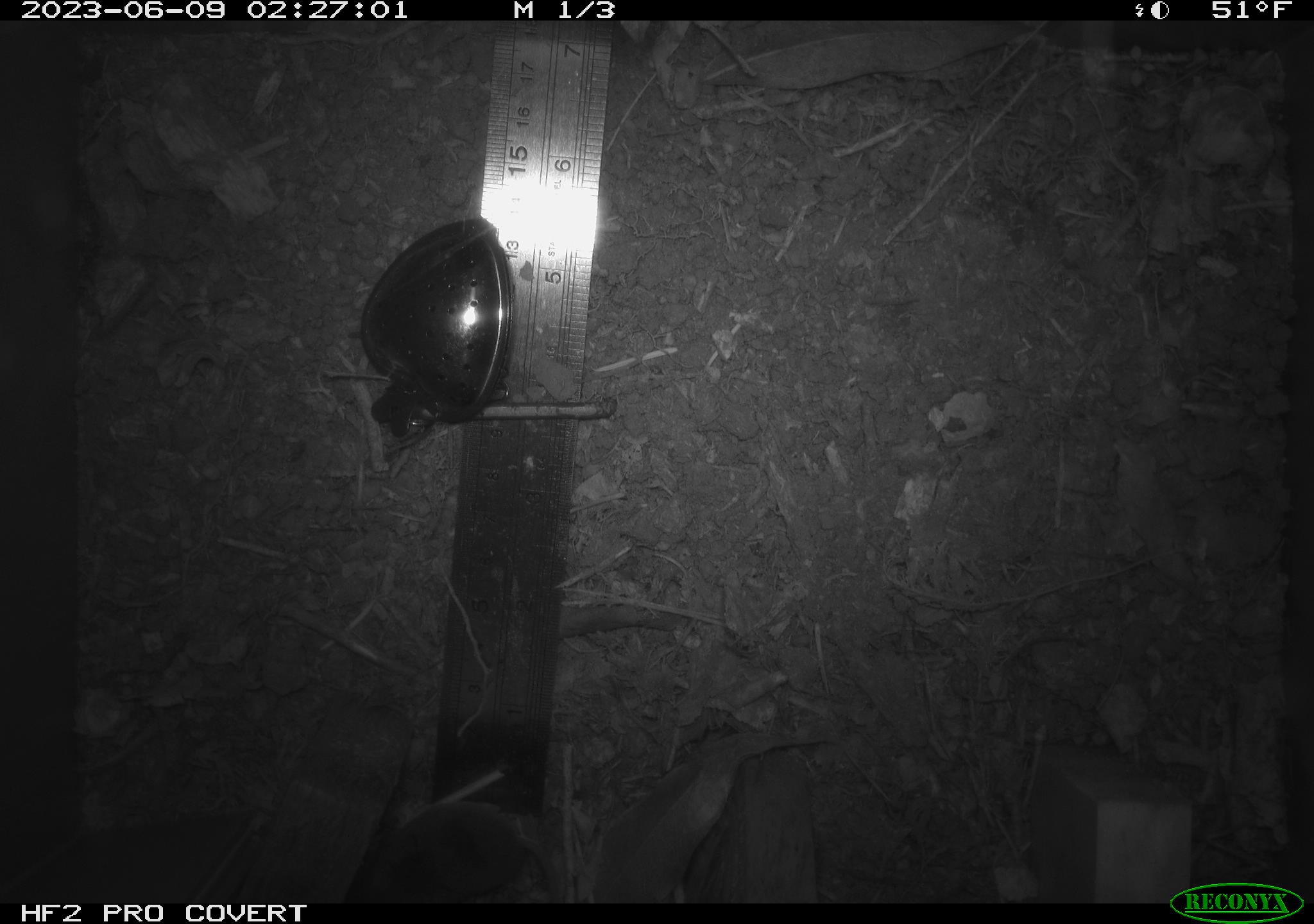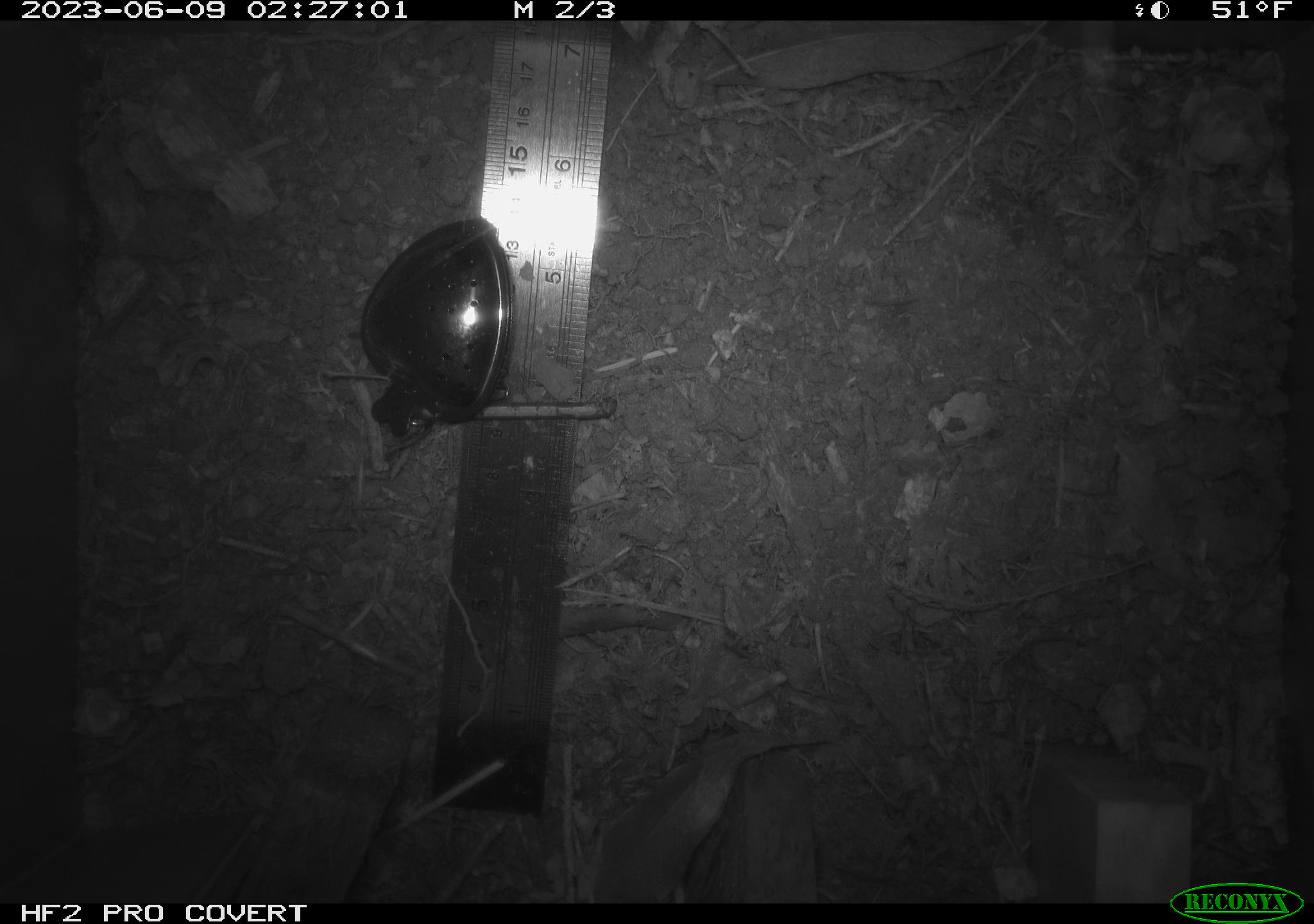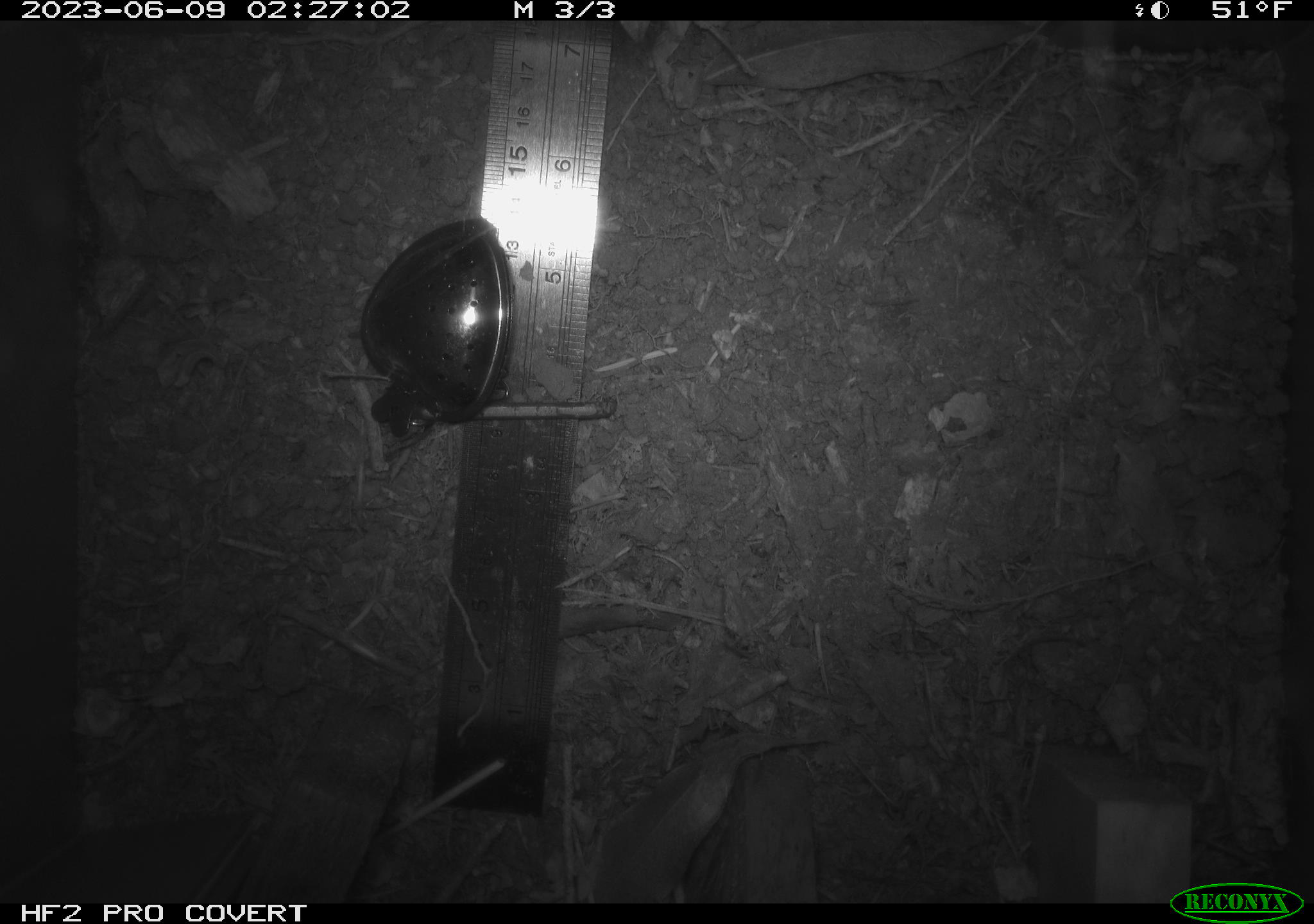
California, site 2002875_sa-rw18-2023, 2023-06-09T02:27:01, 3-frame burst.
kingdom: Animalia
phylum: Chordata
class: Mammalia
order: Eulipotyphla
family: Soricidae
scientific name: Soricidae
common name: shrews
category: soricidae family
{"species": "soricidae family (shrews) (Soricidae)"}